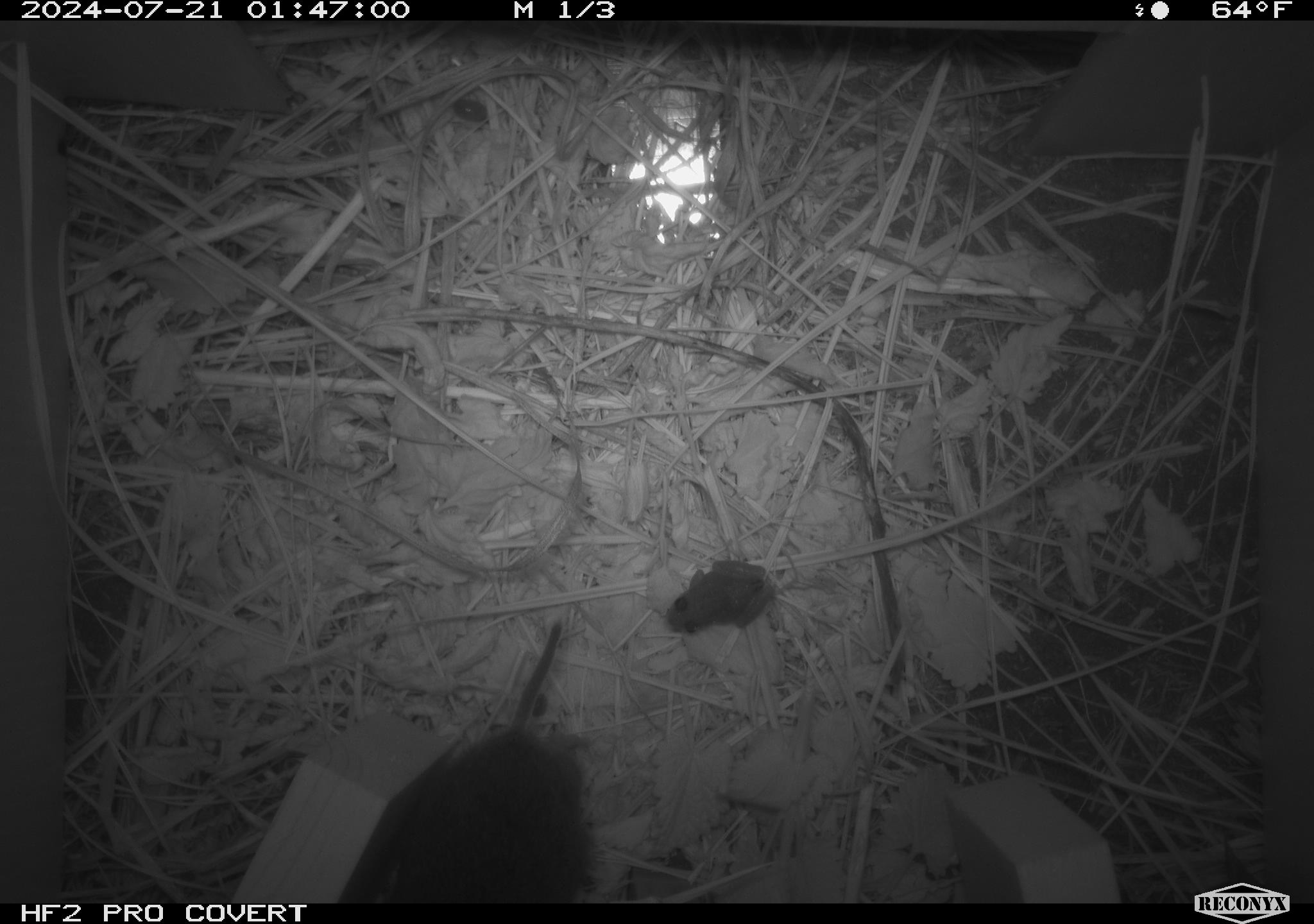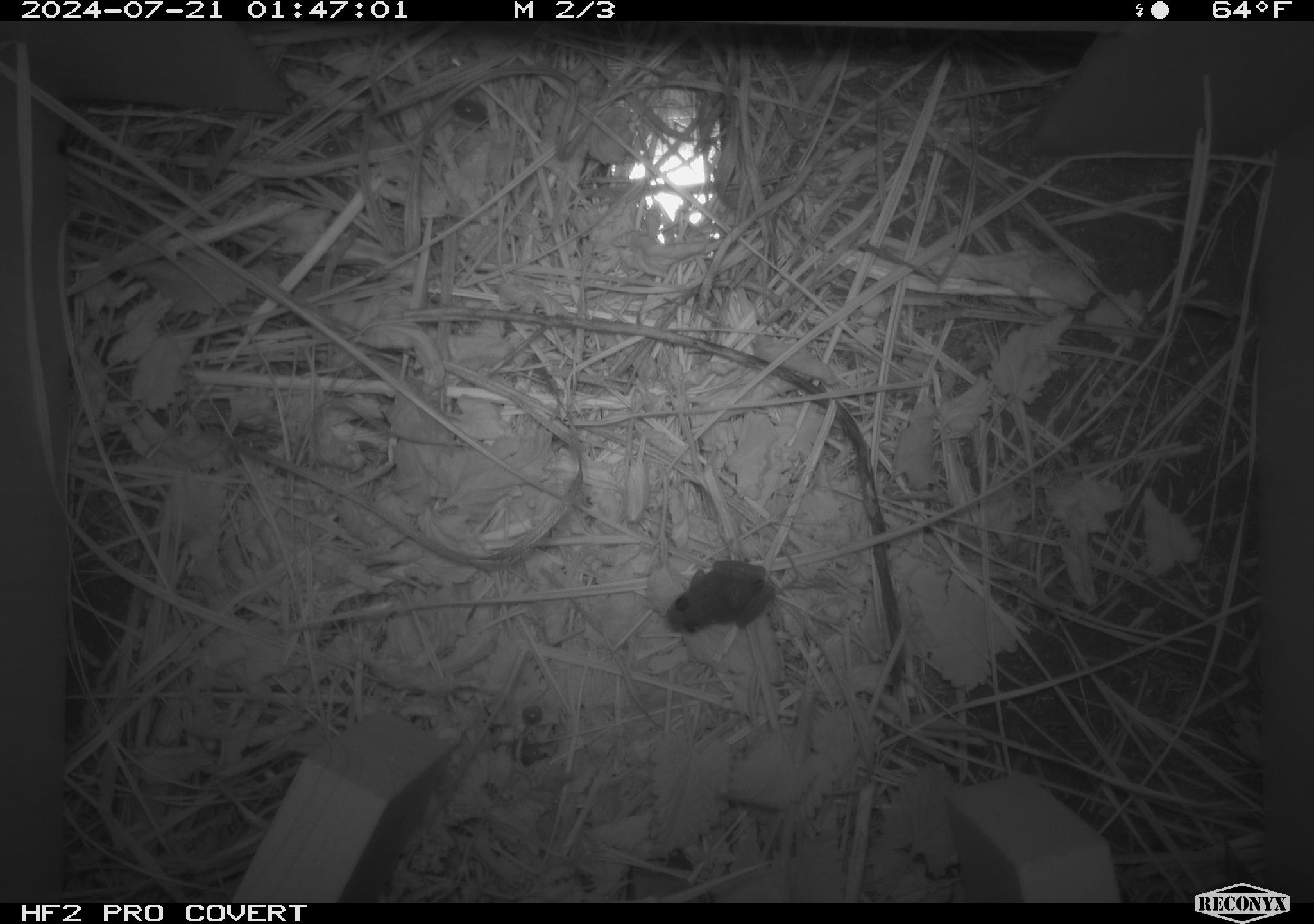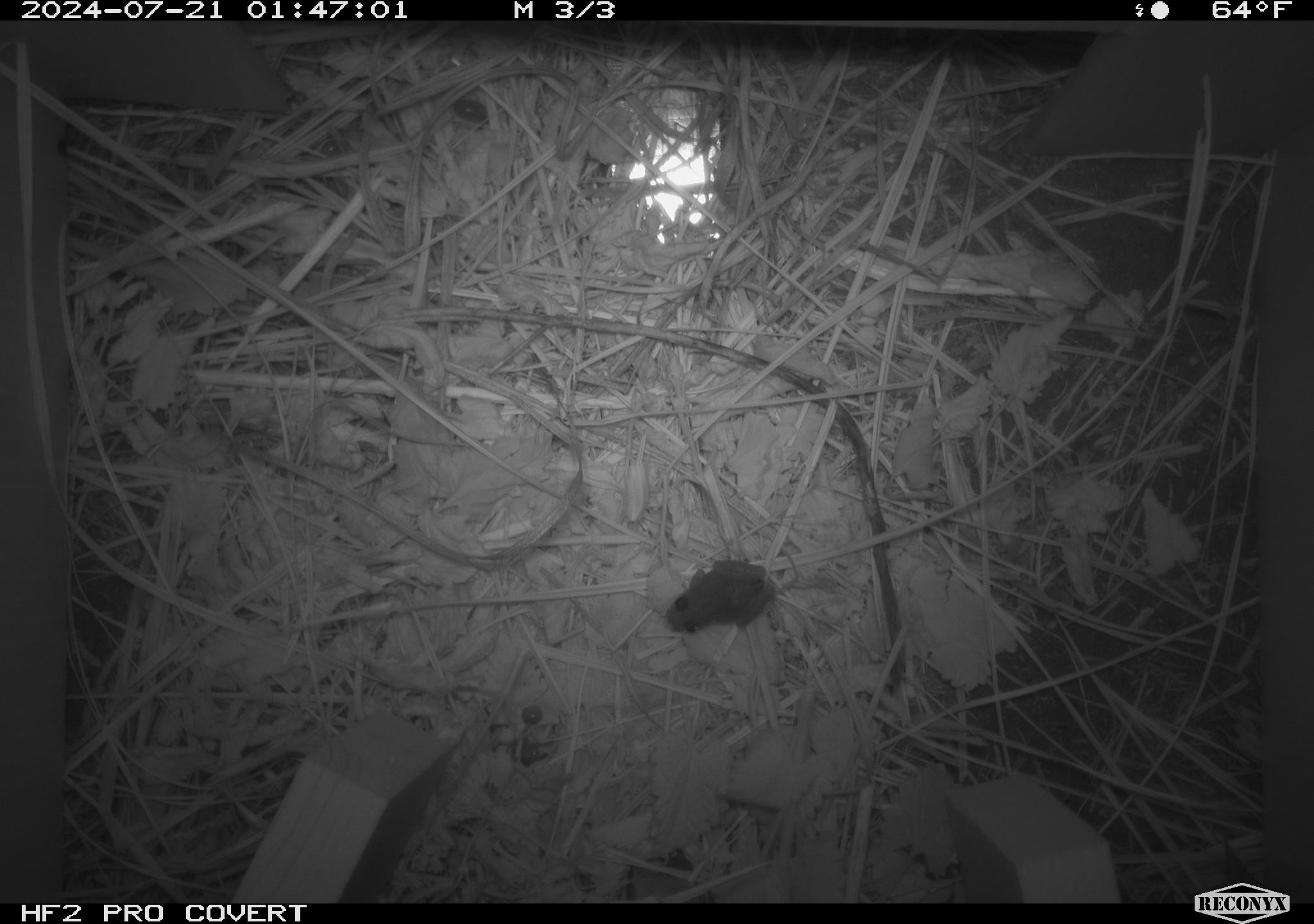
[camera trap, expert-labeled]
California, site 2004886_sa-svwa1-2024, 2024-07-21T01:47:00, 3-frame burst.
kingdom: Animalia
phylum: Chordata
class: Amphibia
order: Anura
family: Ranidae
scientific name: Ranidae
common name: true frogs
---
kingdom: Animalia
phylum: Chordata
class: Mammalia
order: Rodentia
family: Cricetidae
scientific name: Arvicolinae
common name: voles, lemmings, and muskrats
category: arvicolinae subfamily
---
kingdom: Animalia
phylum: Arthropoda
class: Malacostraca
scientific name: Malacostraca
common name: amphipods, crabs, isopods, krill, lobsters and shrimps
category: malacostracan